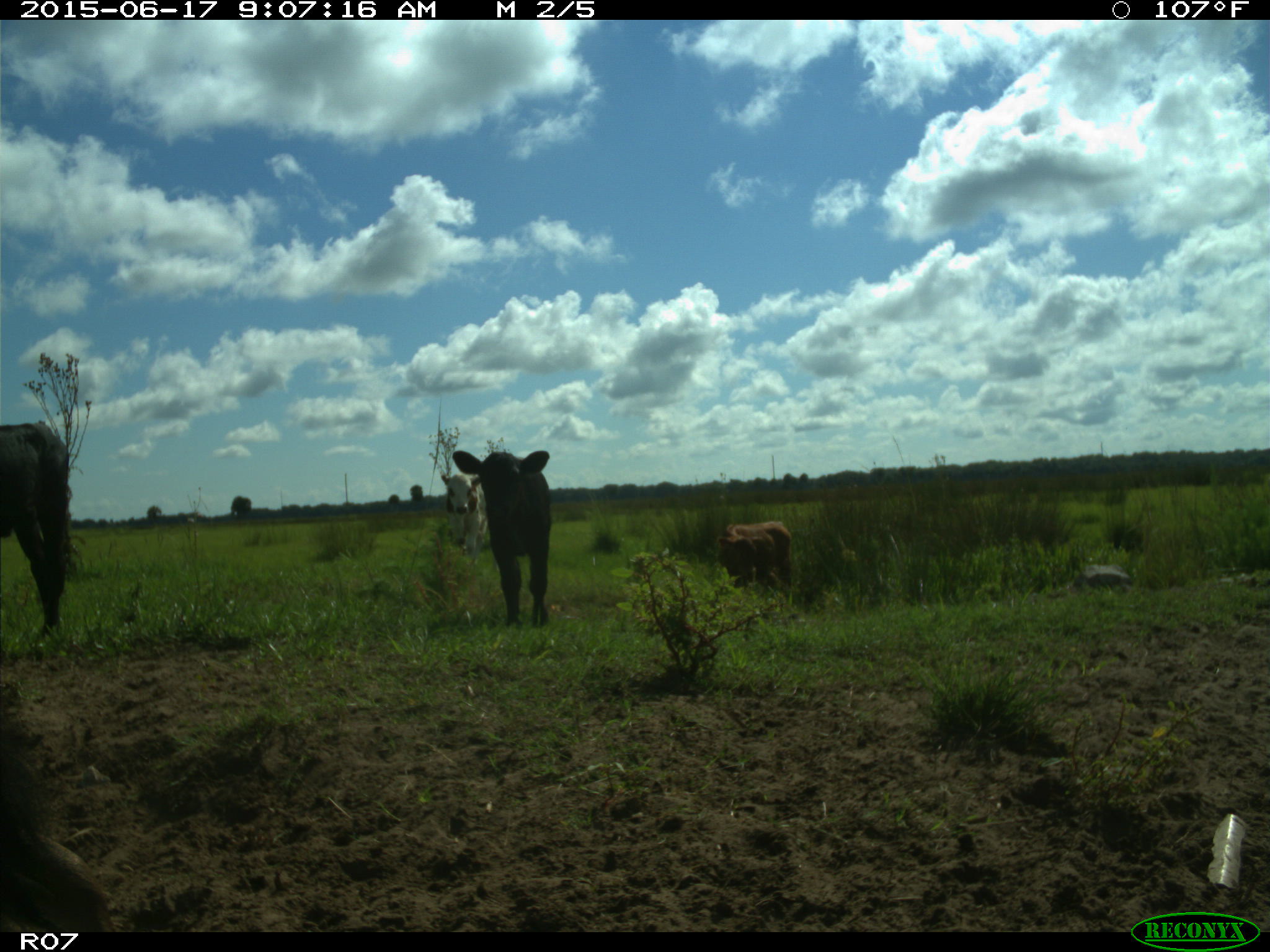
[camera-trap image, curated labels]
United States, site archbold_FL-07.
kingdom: Animalia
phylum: Chordata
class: Mammalia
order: Artiodactyla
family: Bovidae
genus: Bos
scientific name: Bos taurus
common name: domestic cow